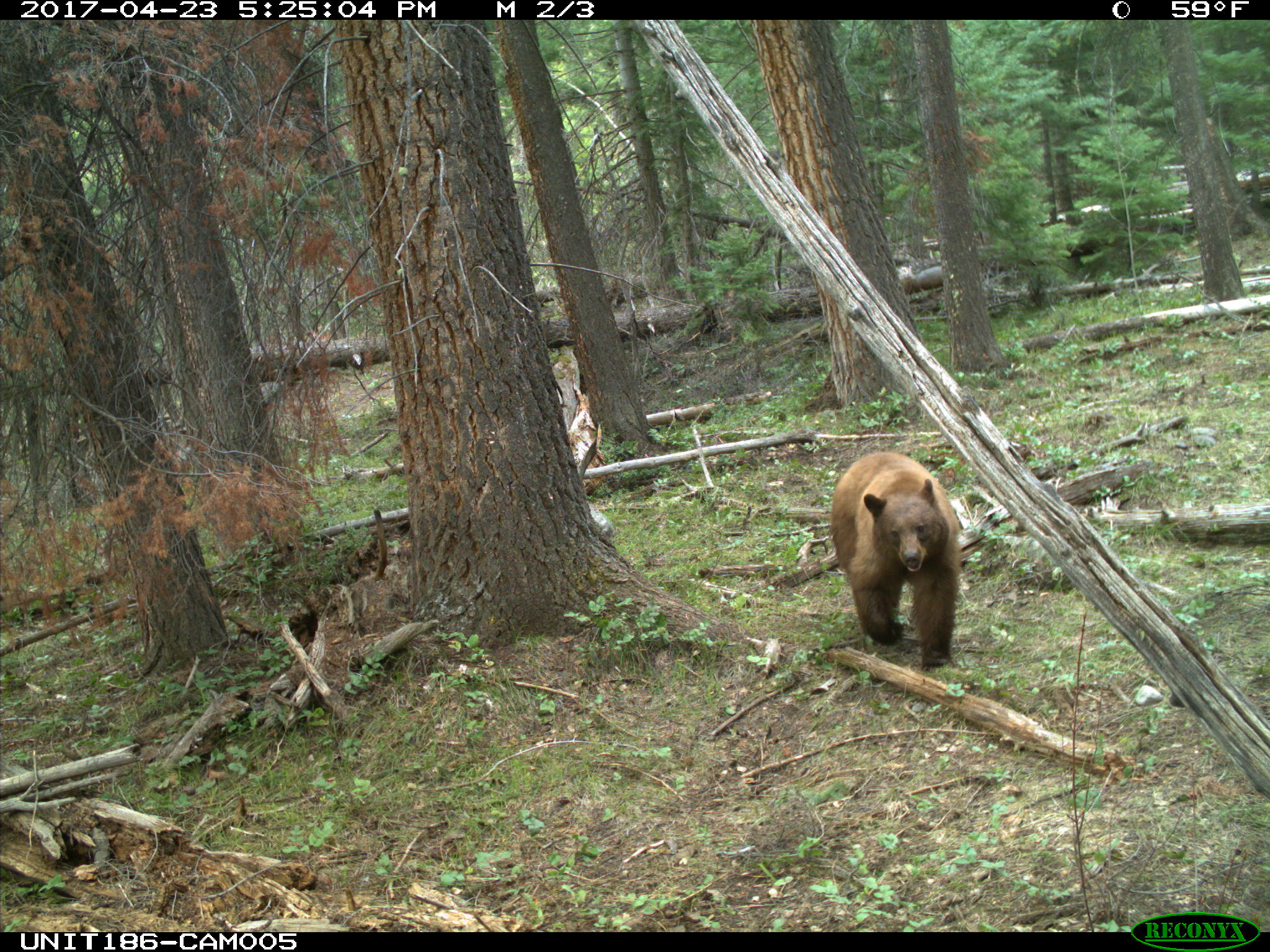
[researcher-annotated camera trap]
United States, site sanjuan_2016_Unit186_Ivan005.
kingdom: Animalia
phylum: Chordata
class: Mammalia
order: Carnivora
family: Ursidae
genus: Ursus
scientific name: Ursus americanus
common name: american black bear